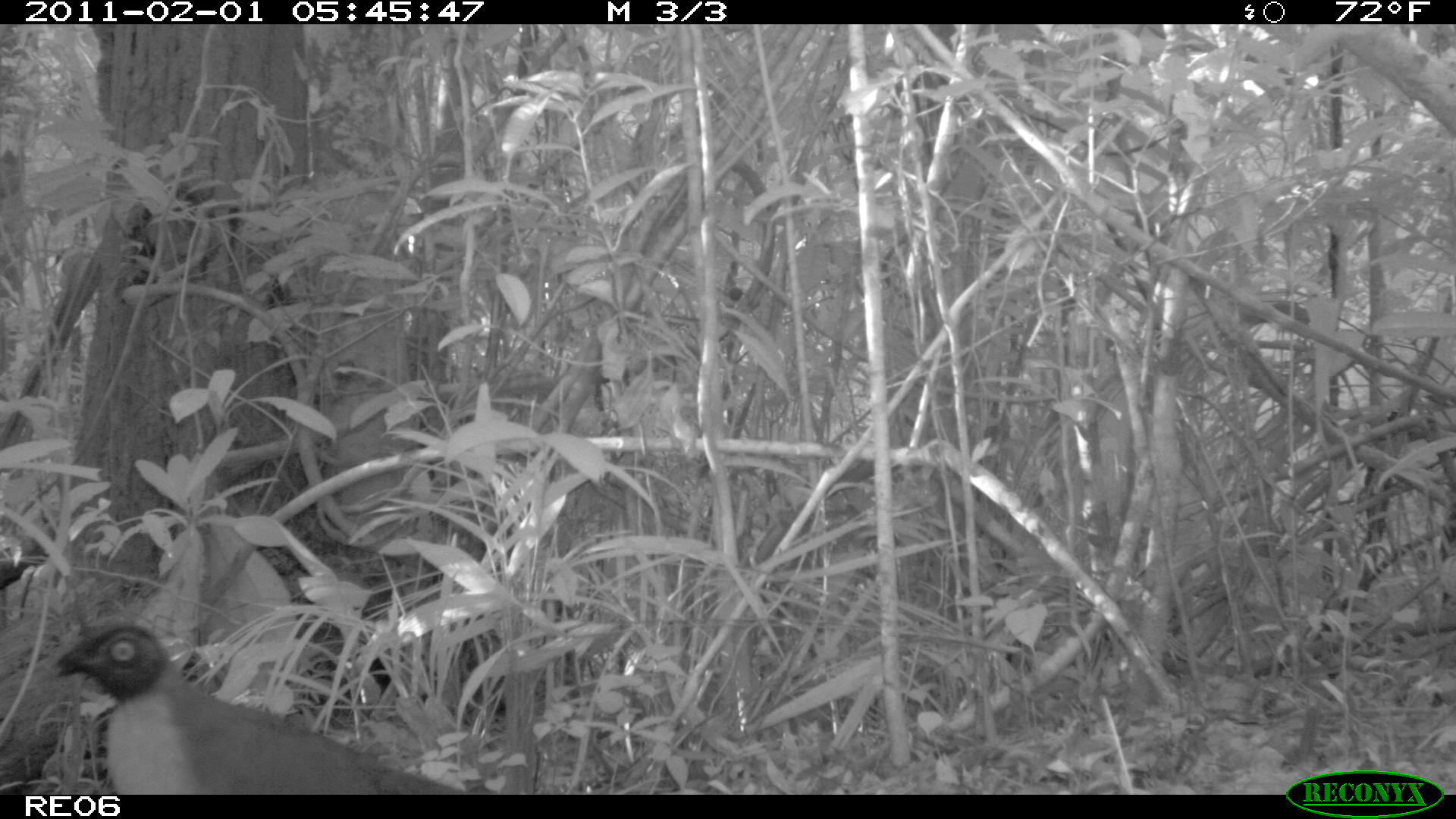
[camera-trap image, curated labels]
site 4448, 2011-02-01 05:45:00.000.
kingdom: Animalia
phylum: Chordata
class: Aves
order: Cuculiformes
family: Cuculidae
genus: Coua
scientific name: Coua serriana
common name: red-breasted coua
Coua serriana (red-breasted coua), count 1.